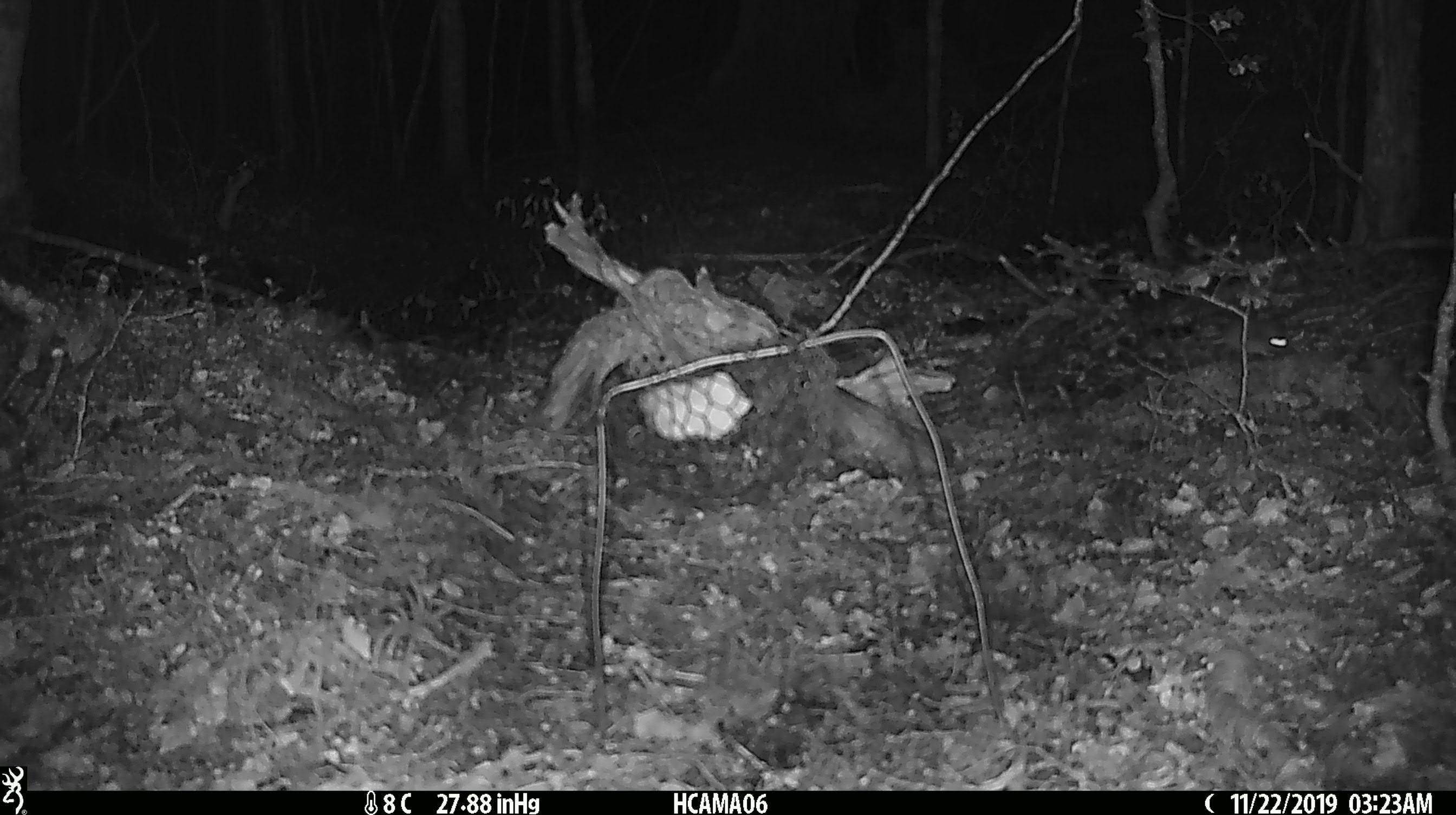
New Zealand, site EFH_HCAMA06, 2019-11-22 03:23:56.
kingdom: Animalia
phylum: Chordata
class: Mammalia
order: Rodentia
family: Muridae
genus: Mus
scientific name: Mus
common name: mouse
Mouse (Mus).